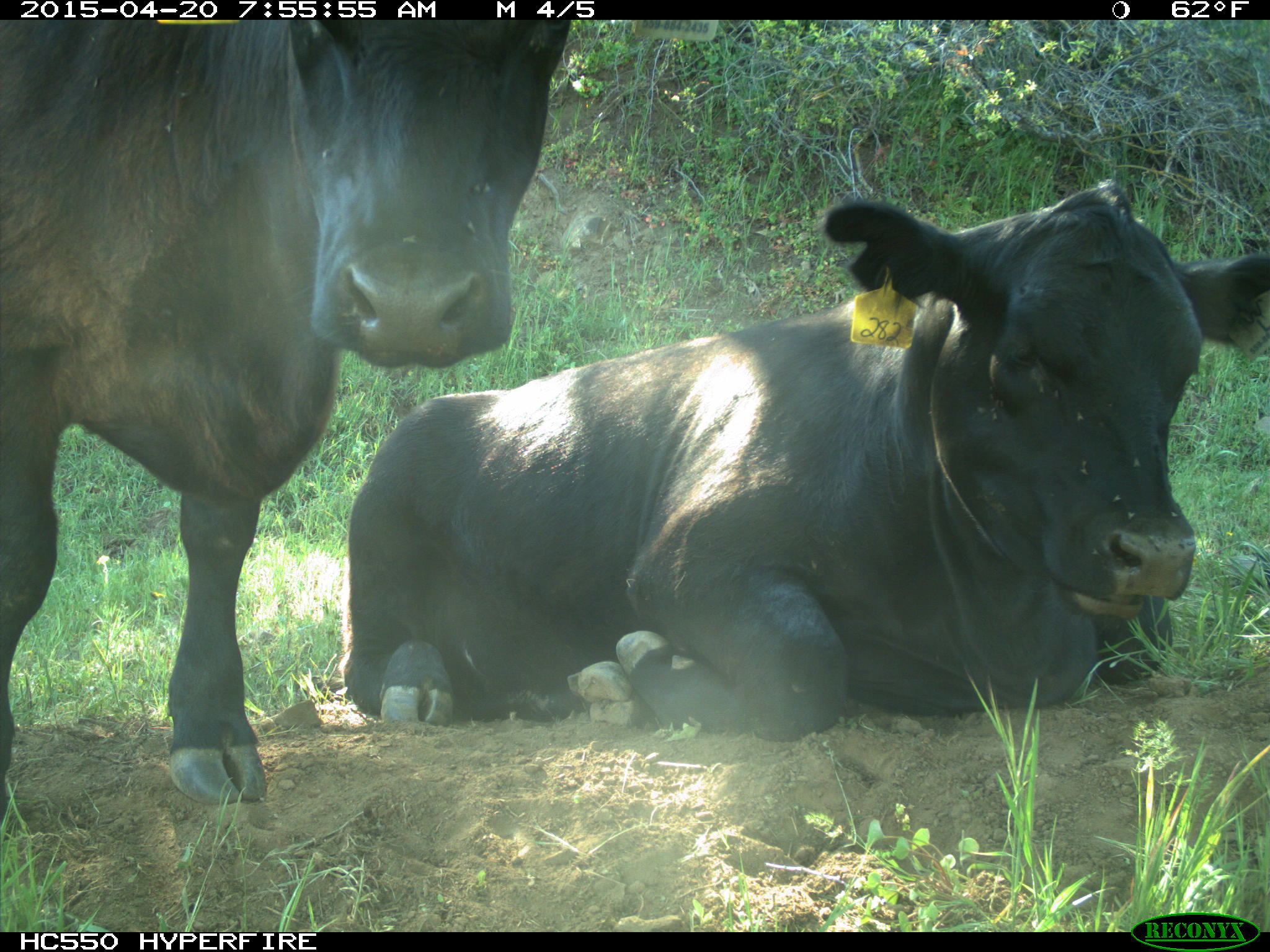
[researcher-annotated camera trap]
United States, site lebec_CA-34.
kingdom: Animalia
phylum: Chordata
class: Mammalia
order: Artiodactyla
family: Bovidae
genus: Bos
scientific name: Bos taurus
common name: domestic cow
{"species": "Bos taurus (domestic cow)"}